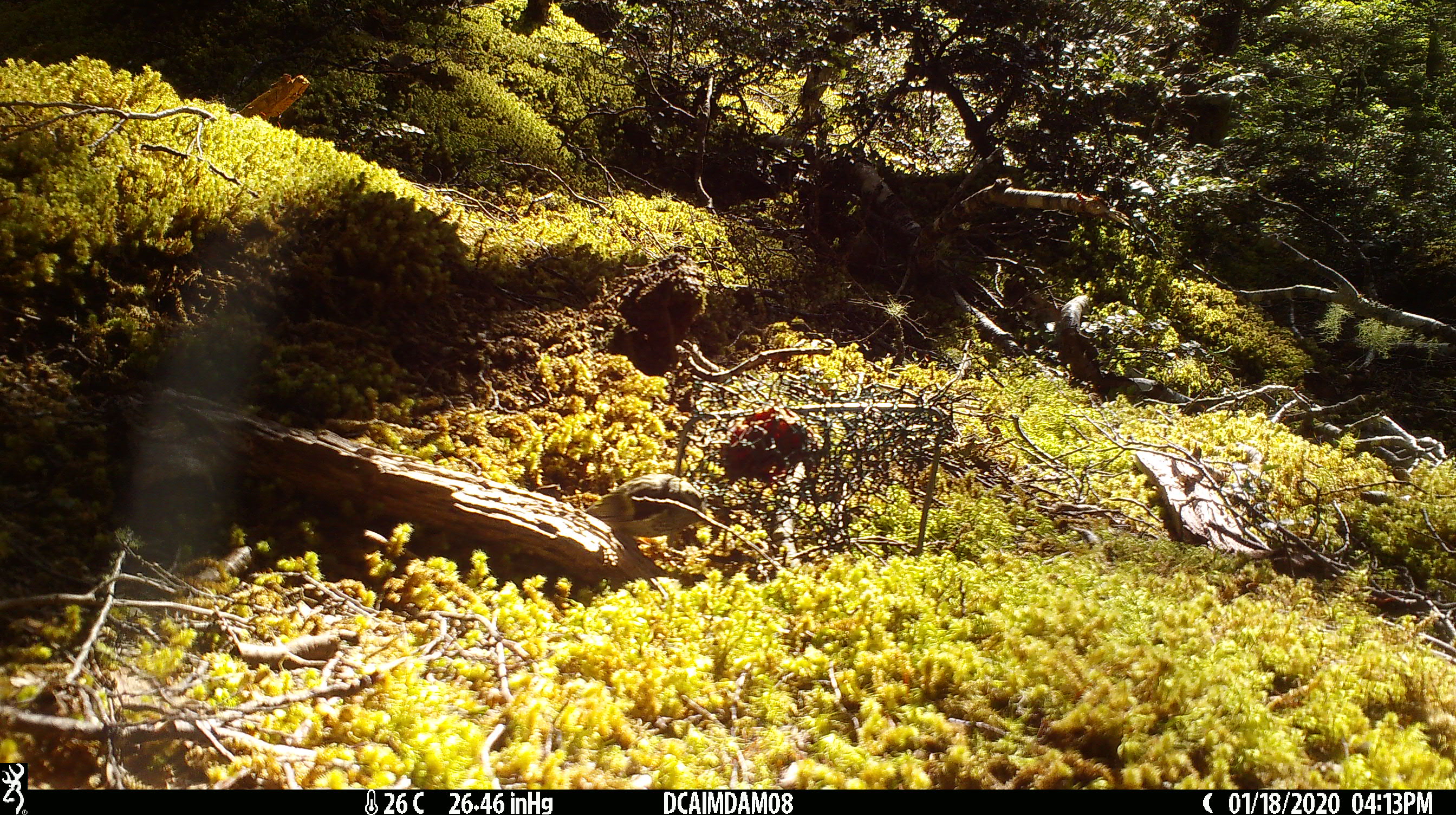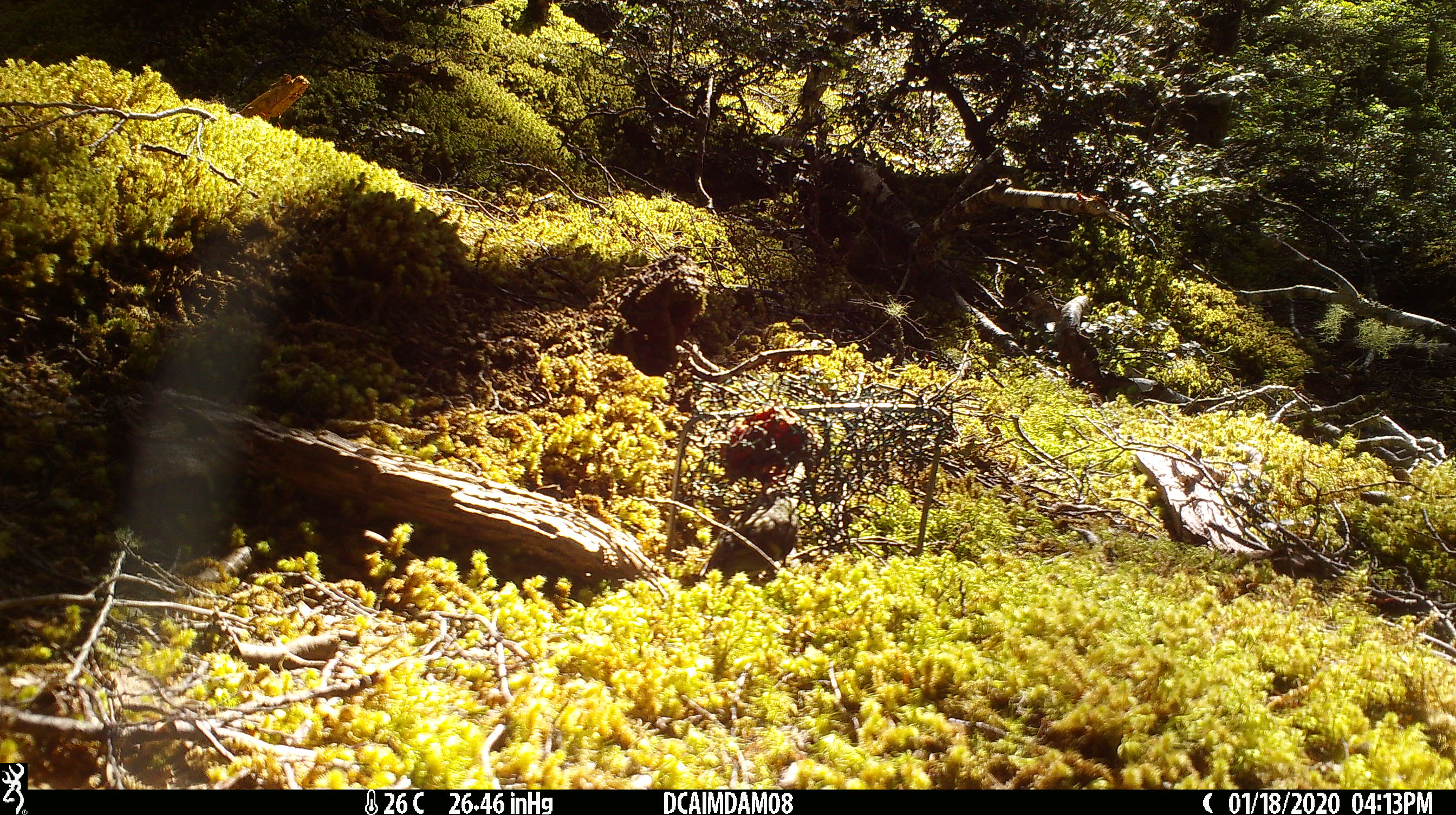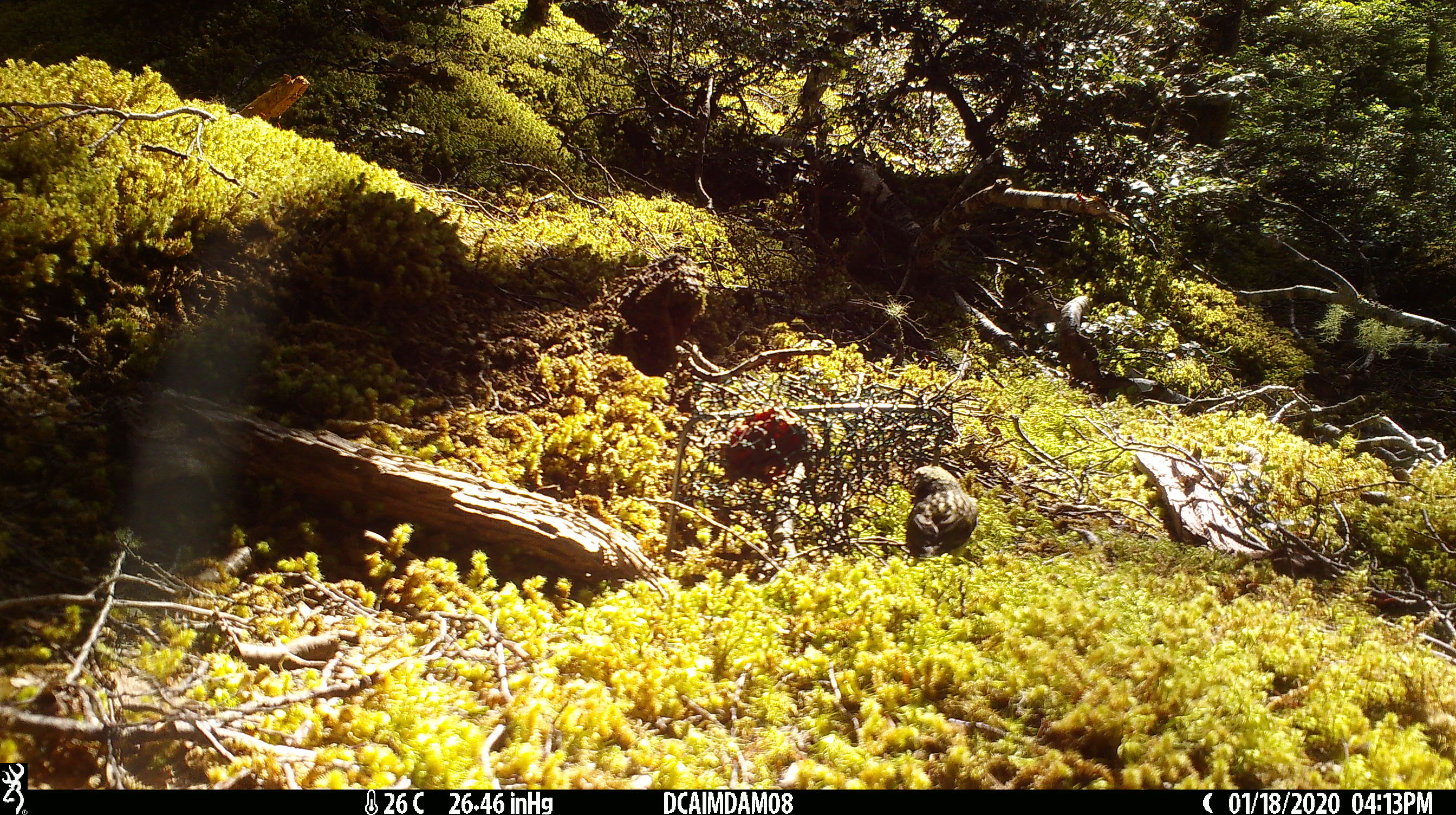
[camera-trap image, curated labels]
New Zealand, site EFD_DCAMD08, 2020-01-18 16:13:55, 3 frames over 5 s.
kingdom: Animalia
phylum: Chordata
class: Aves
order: Passeriformes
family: Acanthisittidae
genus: Acanthisitta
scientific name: Acanthisitta chloris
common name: rifleman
Rifleman (Acanthisitta chloris).